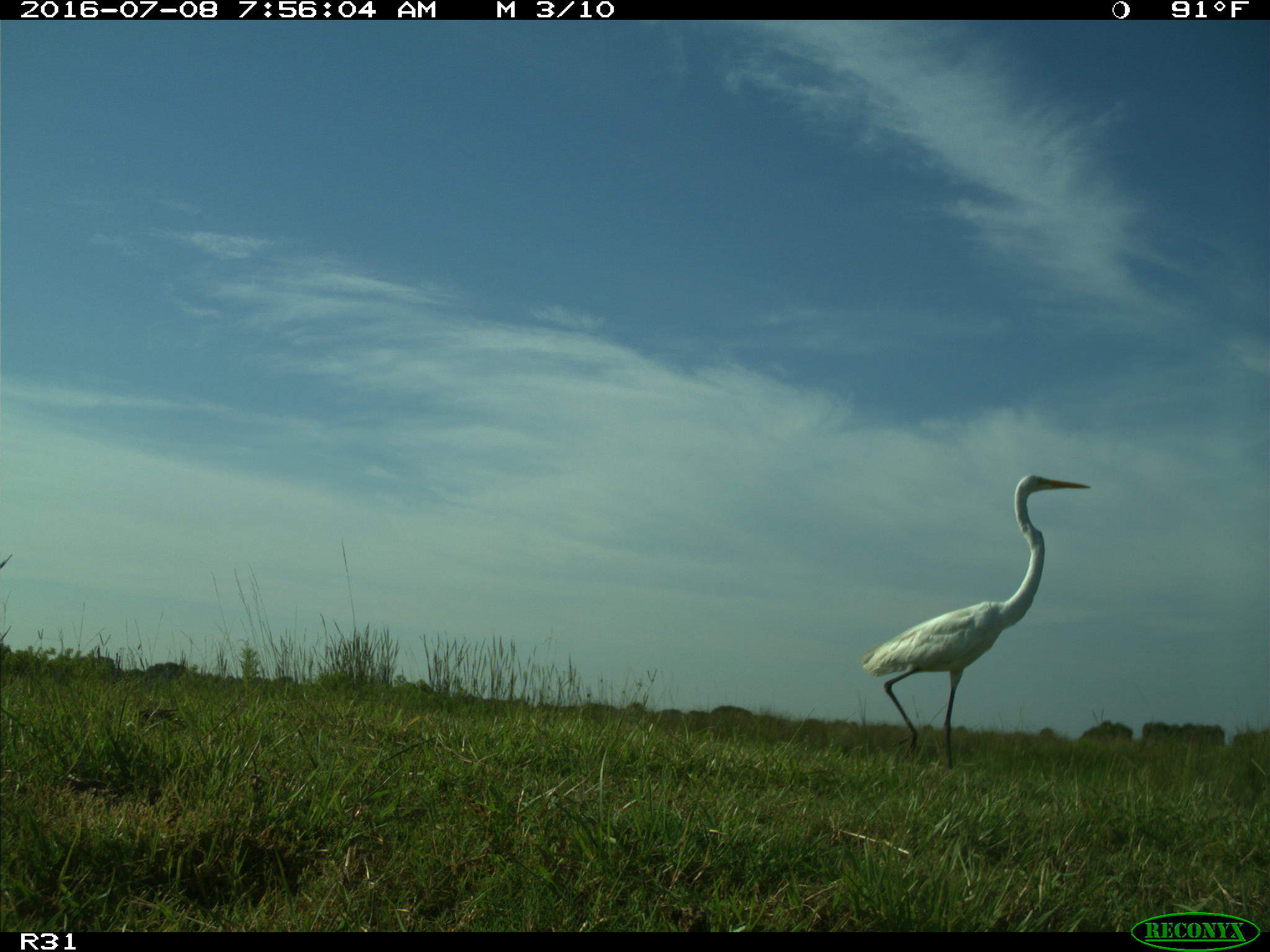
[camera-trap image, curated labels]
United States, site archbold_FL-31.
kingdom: Animalia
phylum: Chordata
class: Aves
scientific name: Aves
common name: birds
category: unidentified bird